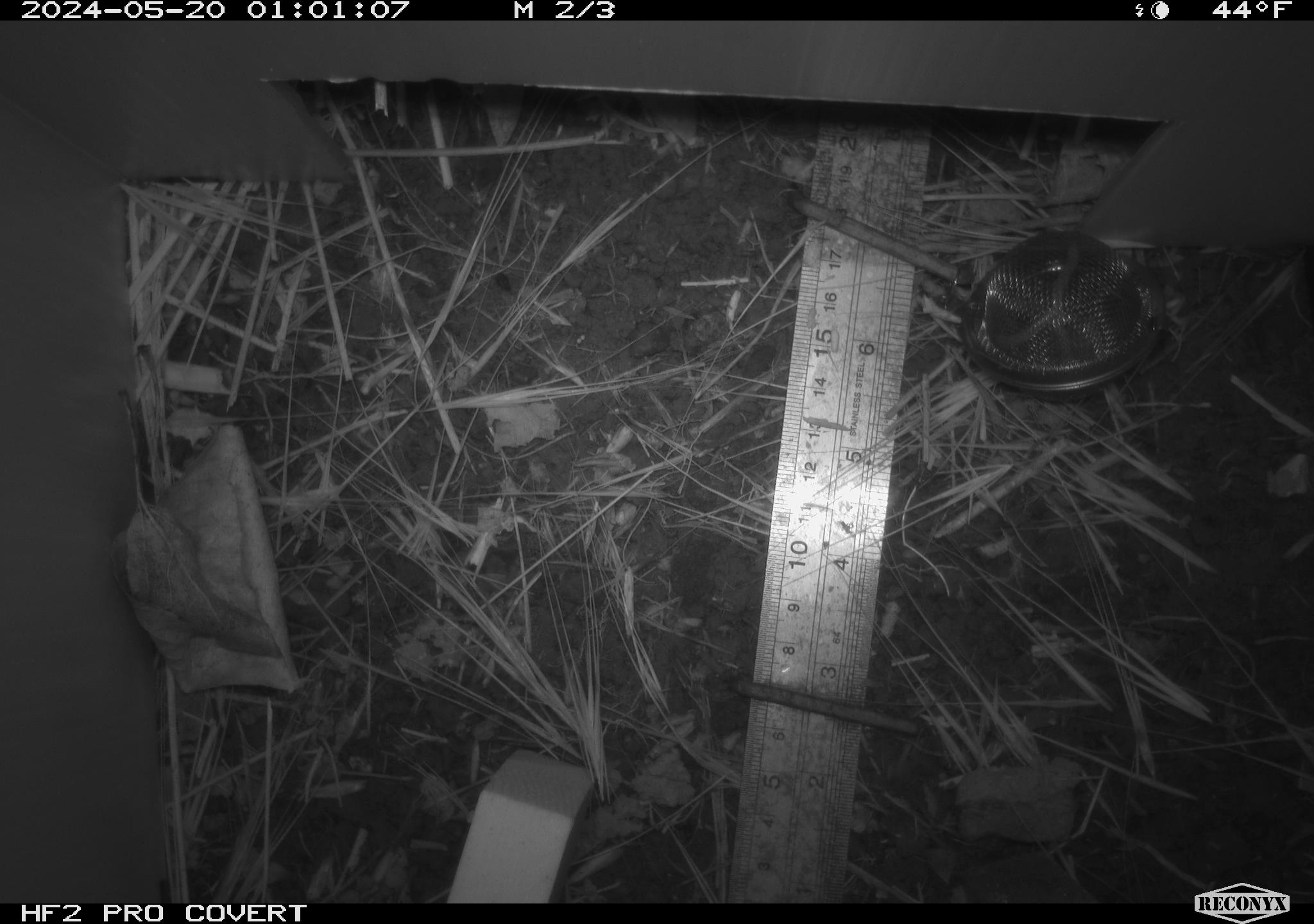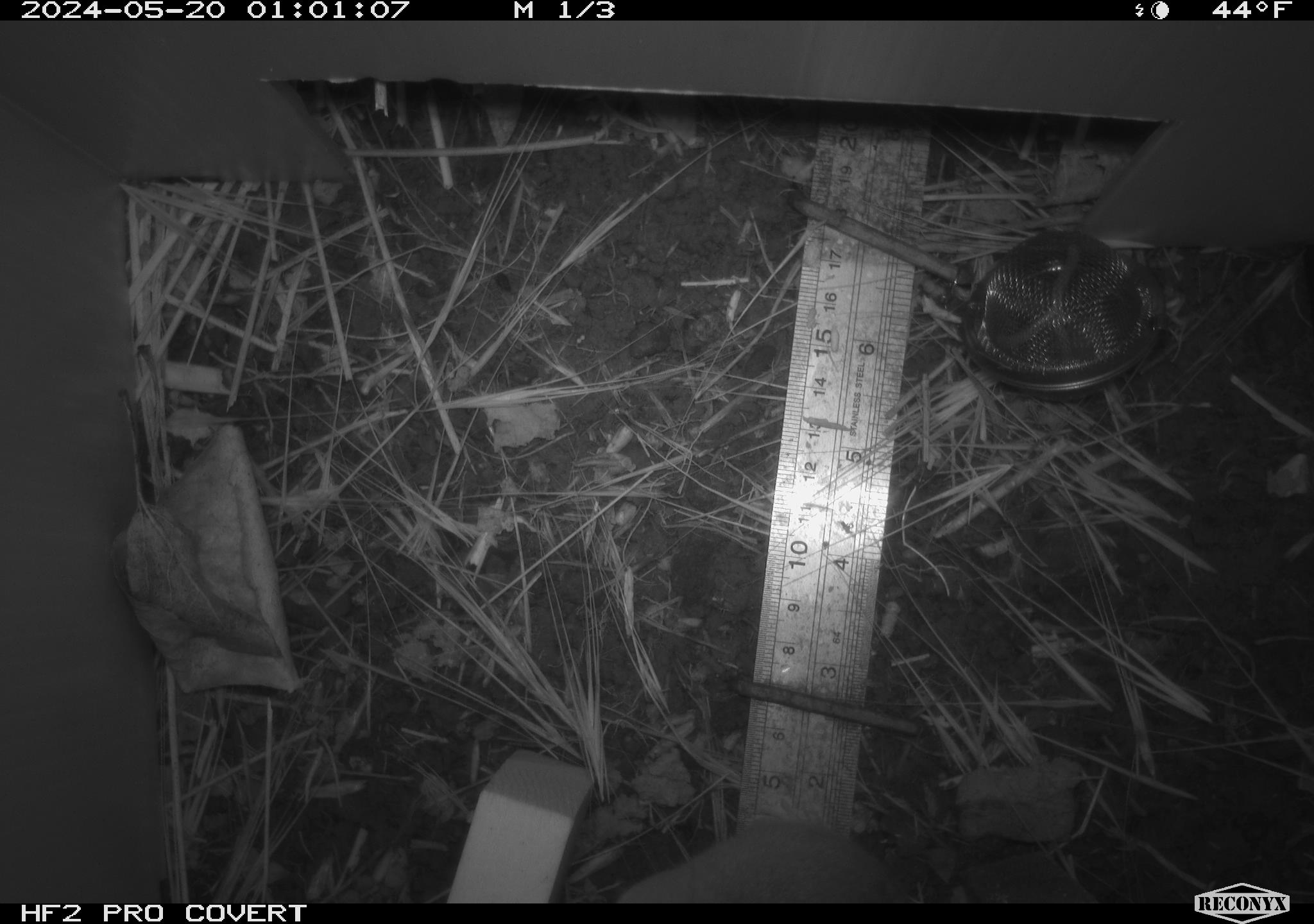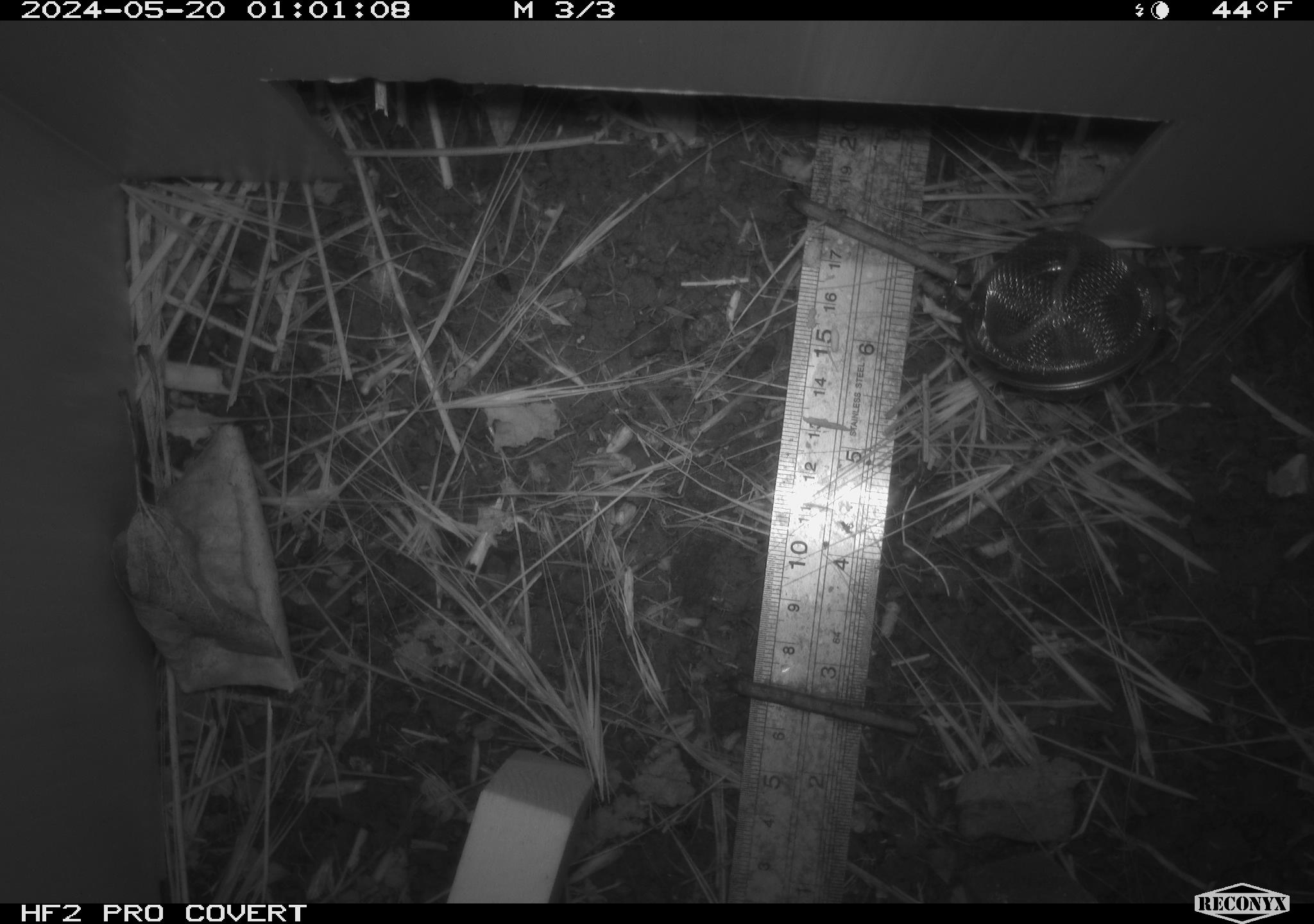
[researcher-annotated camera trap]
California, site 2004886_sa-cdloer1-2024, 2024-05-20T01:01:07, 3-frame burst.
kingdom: Animalia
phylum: Chordata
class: Mammalia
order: Rodentia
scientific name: Rodentia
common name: mouse species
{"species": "mouse species (Rodentia)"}